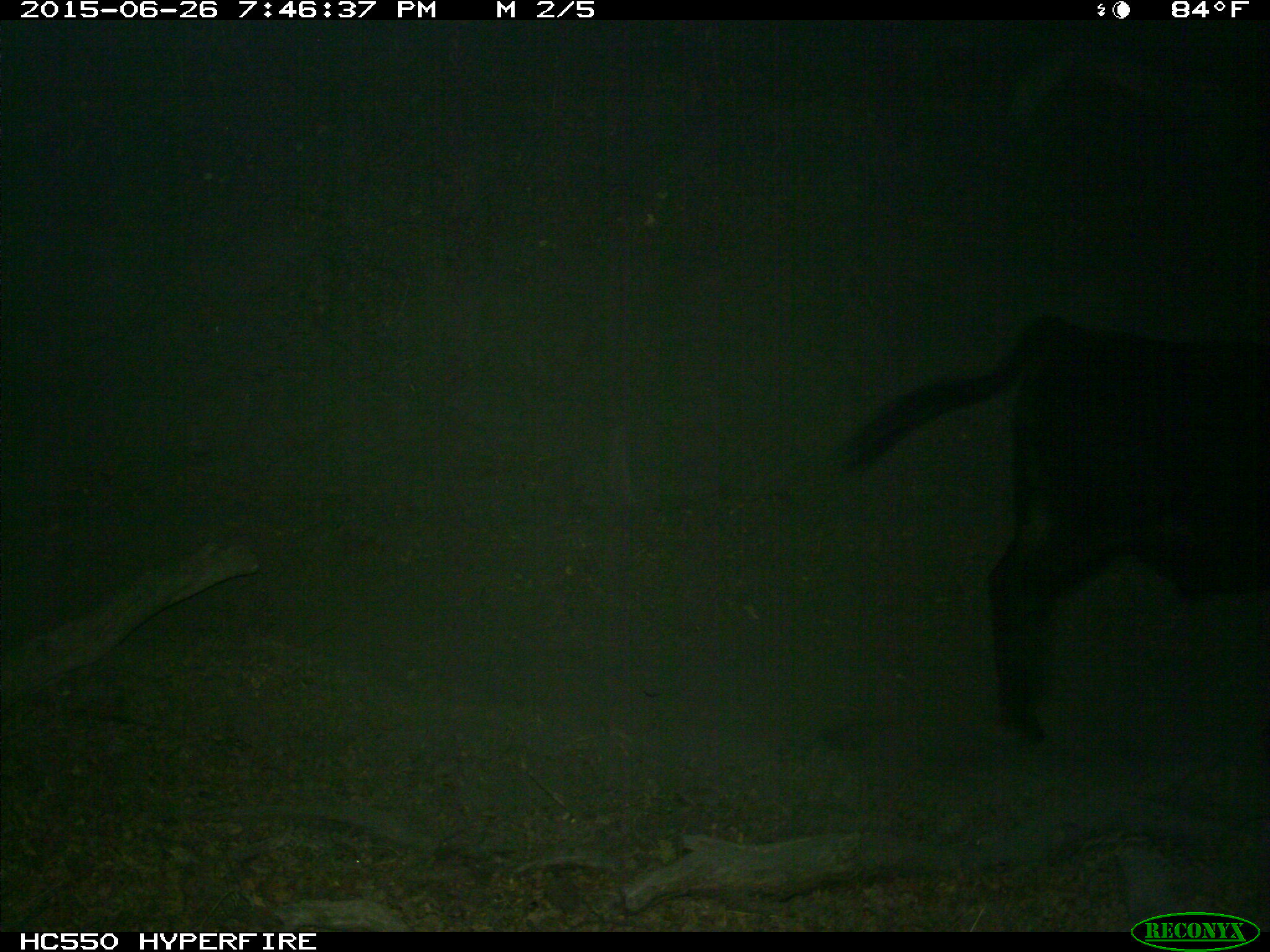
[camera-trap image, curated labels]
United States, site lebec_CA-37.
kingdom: Animalia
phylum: Chordata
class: Mammalia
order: Artiodactyla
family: Bovidae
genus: Bos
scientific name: Bos taurus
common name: domestic cow